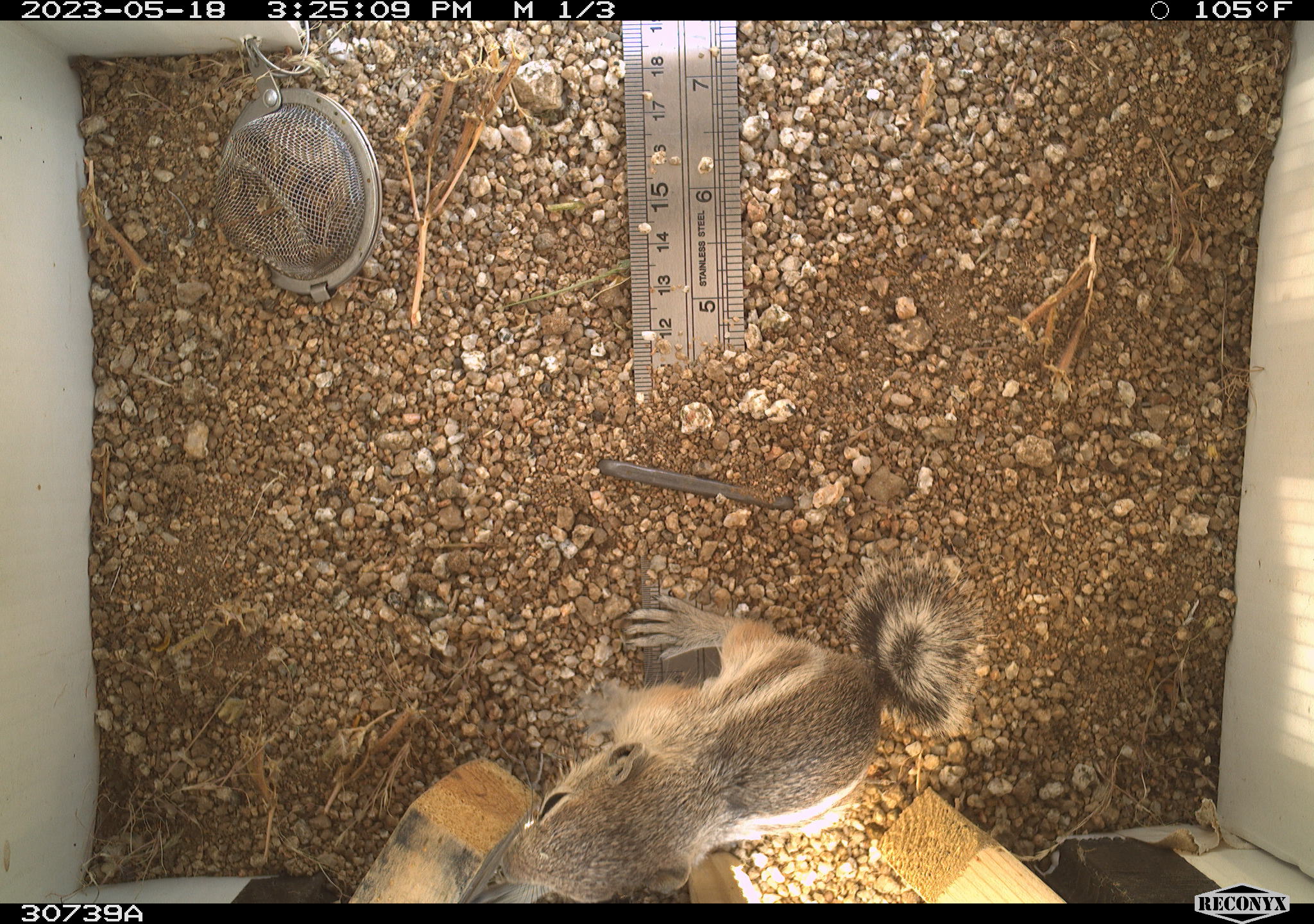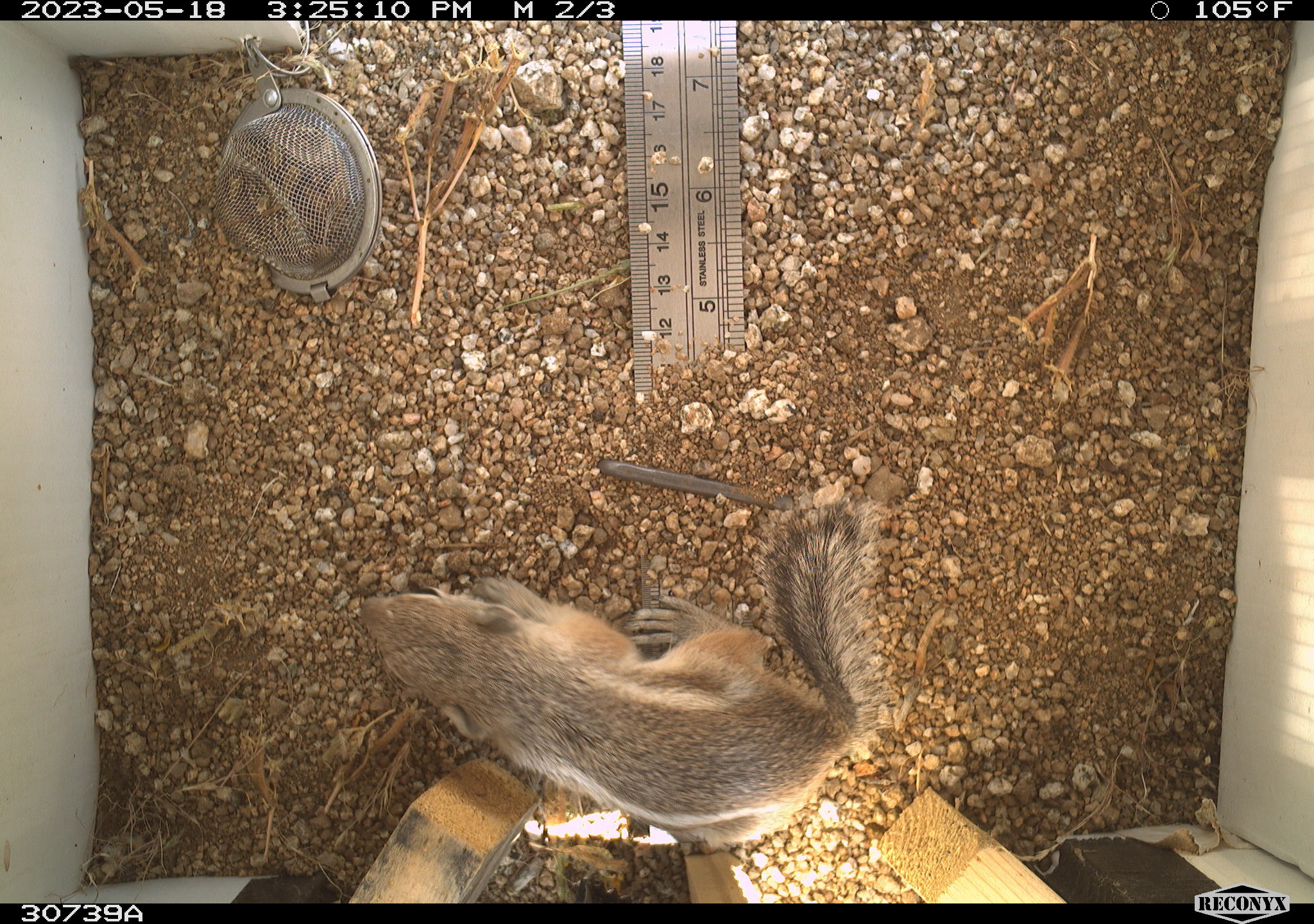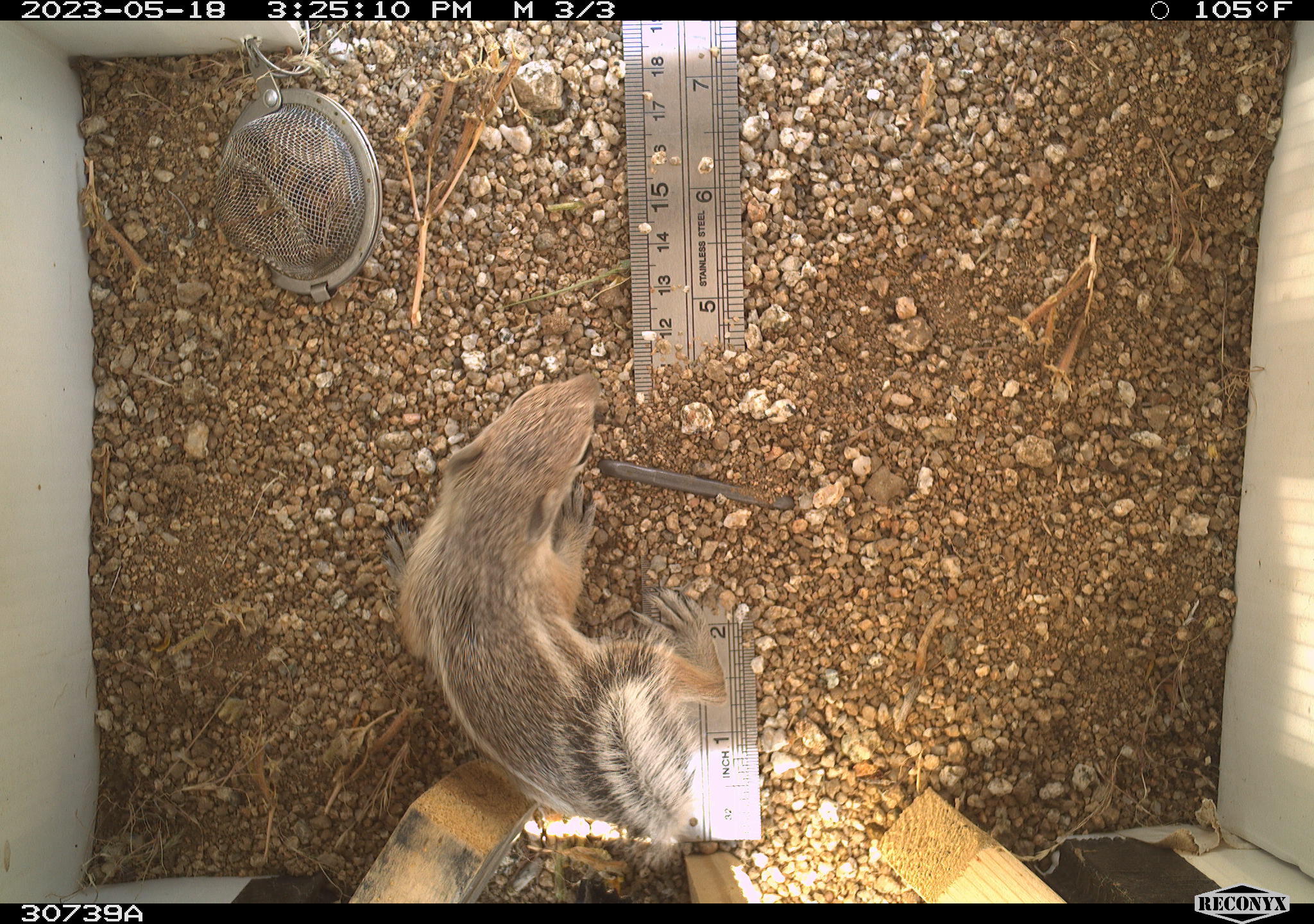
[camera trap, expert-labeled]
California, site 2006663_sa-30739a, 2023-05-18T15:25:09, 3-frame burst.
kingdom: Animalia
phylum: Chordata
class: Mammalia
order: Rodentia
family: Sciuridae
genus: Ammospermophilus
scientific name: Ammospermophilus leucurus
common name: white-tailed antelope squirrel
White-tailed antelope squirrel (Ammospermophilus leucurus).